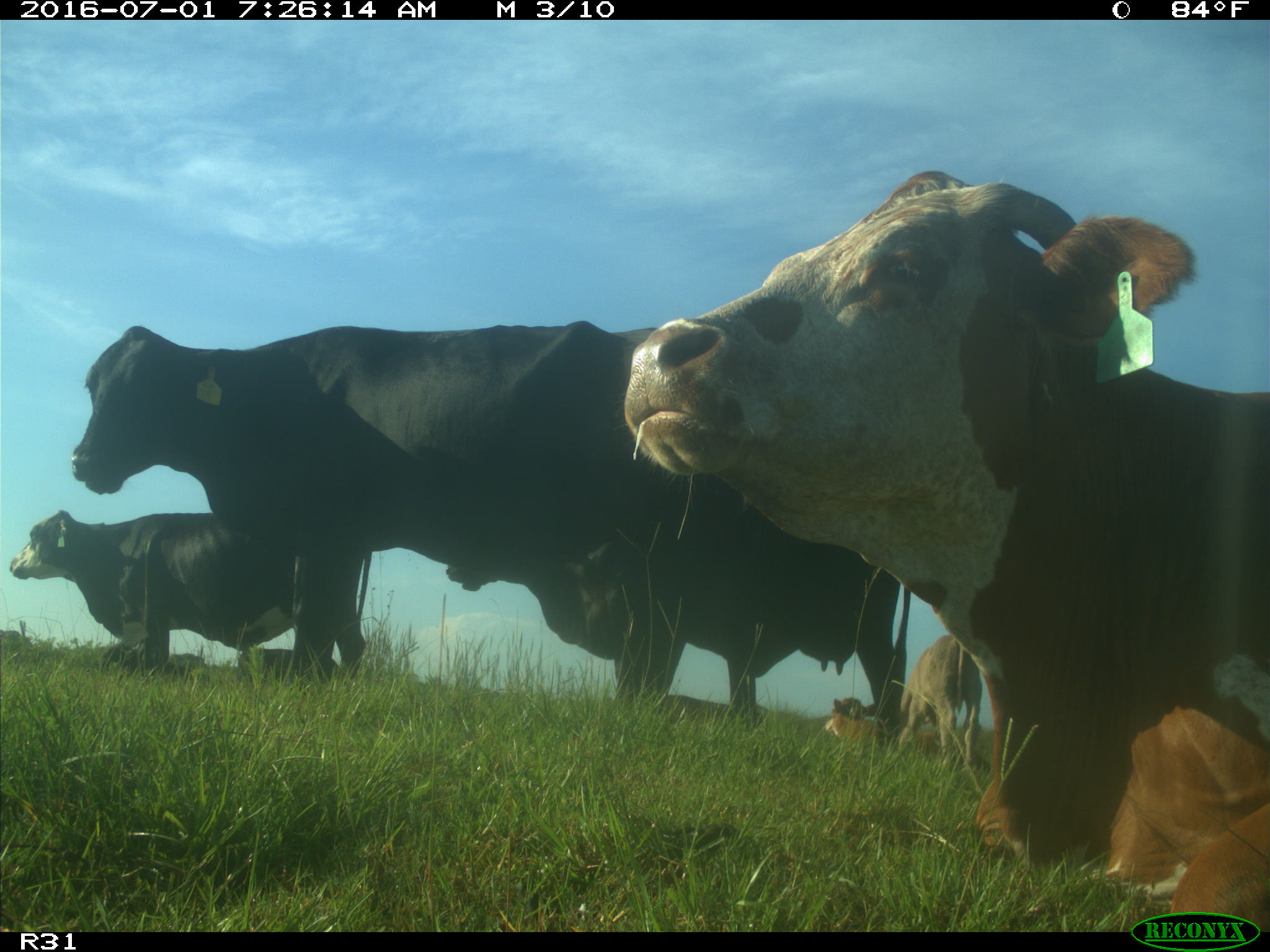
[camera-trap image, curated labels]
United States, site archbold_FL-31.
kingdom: Animalia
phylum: Chordata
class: Mammalia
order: Artiodactyla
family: Bovidae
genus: Bos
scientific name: Bos taurus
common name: domestic cow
Bos taurus (domestic cow).